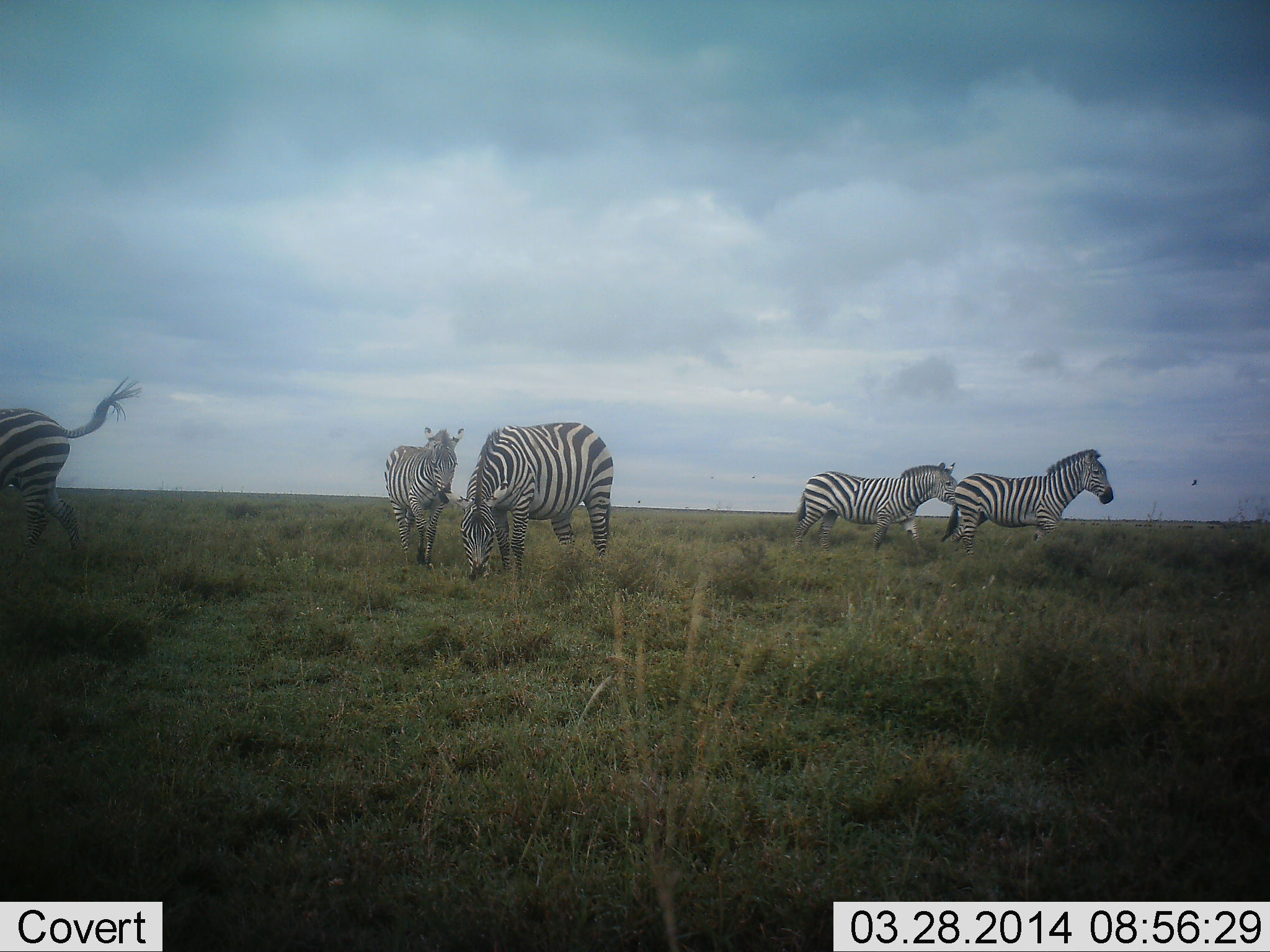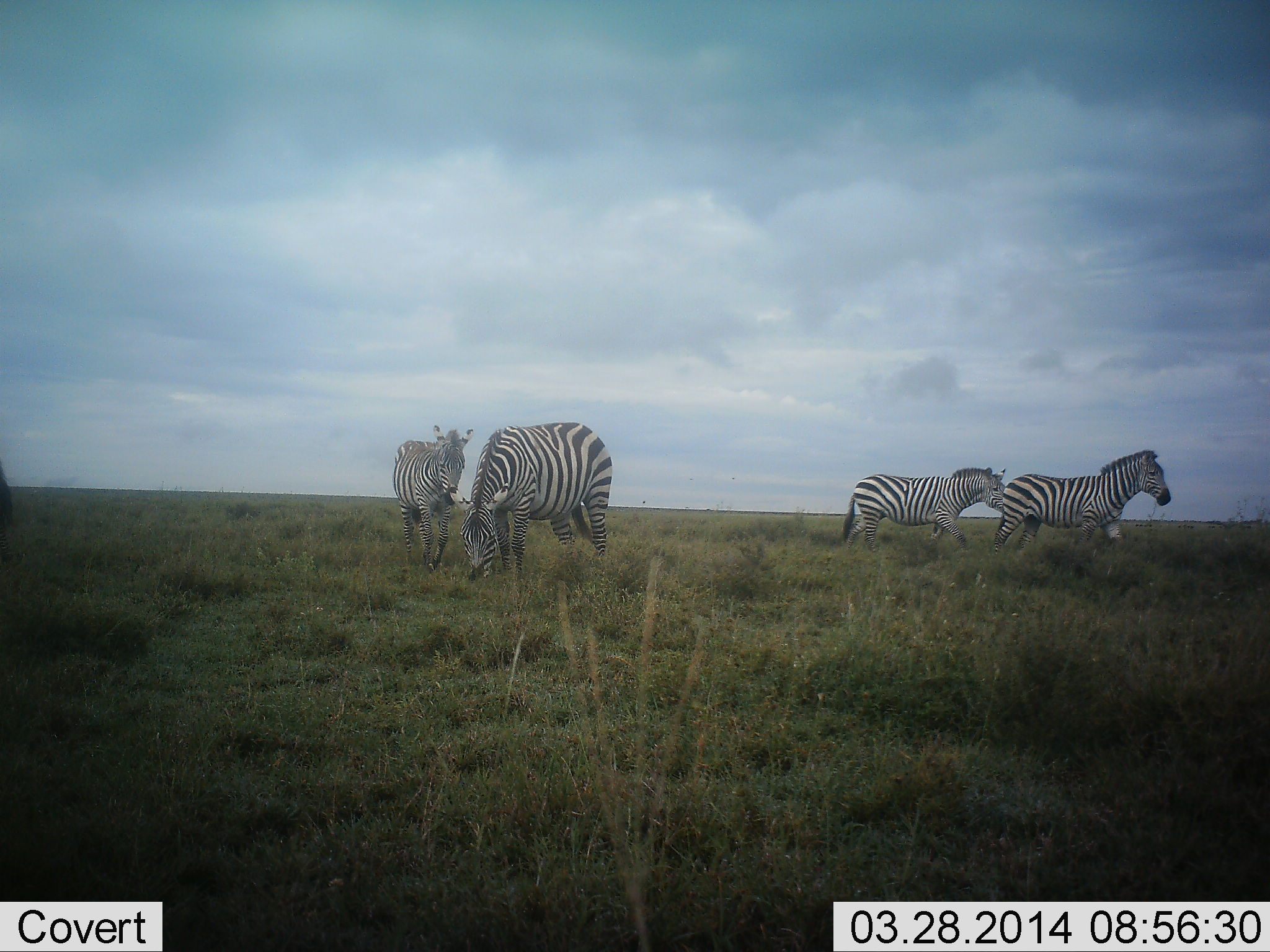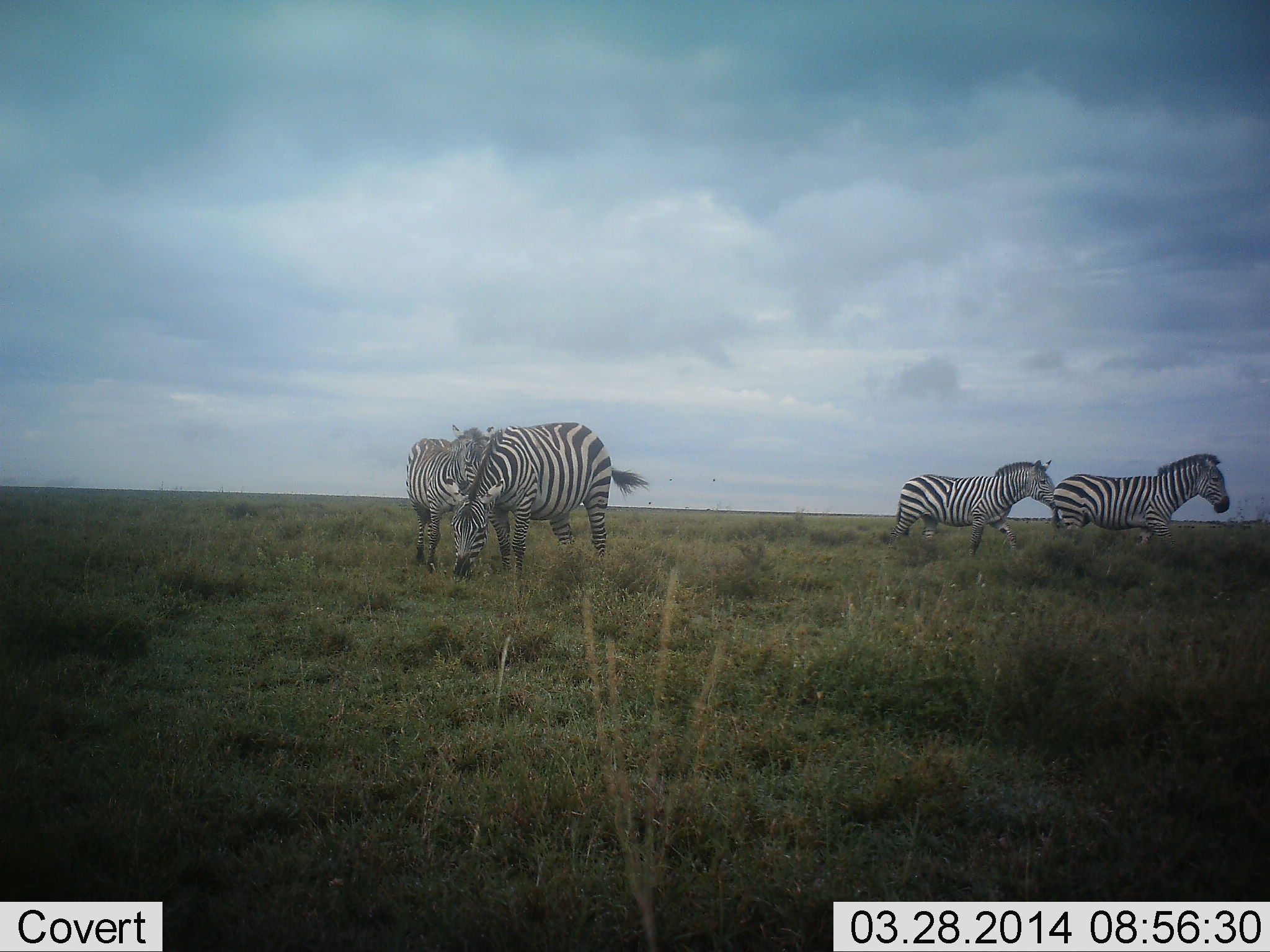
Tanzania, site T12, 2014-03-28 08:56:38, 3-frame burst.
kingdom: Animalia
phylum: Chordata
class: Mammalia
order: Perissodactyla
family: Equidae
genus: Equus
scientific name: Equus quagga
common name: plains zebra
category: zebra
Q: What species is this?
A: Zebra (plains zebra) (Equus quagga).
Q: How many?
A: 5.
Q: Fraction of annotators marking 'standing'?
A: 36%.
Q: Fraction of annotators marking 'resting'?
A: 0%.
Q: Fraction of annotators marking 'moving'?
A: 86%.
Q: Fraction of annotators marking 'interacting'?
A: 9%.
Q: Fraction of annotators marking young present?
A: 14%.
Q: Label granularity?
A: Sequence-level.